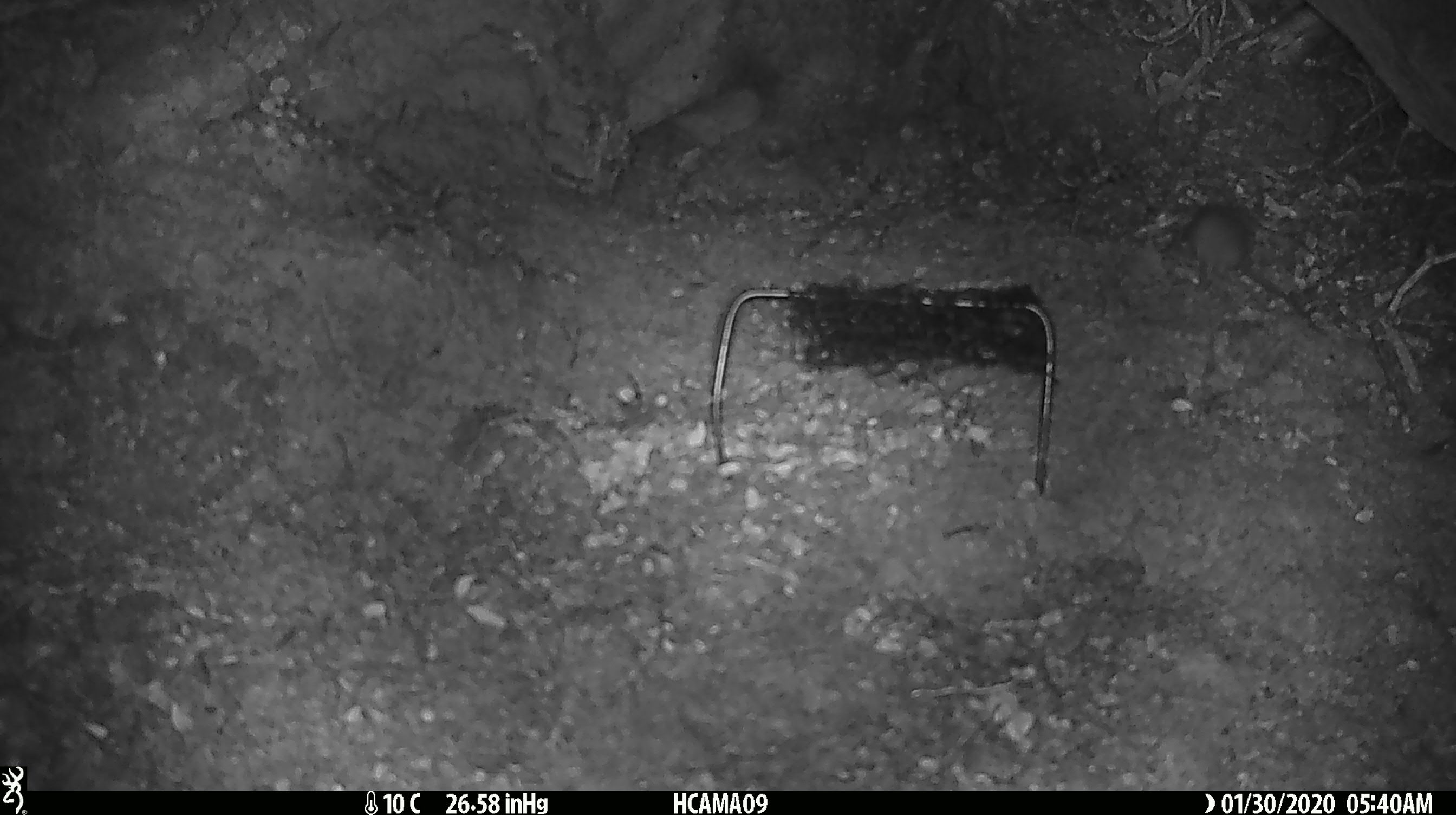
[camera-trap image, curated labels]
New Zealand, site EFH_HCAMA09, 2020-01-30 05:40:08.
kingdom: Animalia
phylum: Chordata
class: Mammalia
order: Rodentia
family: Muridae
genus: Mus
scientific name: Mus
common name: mouse